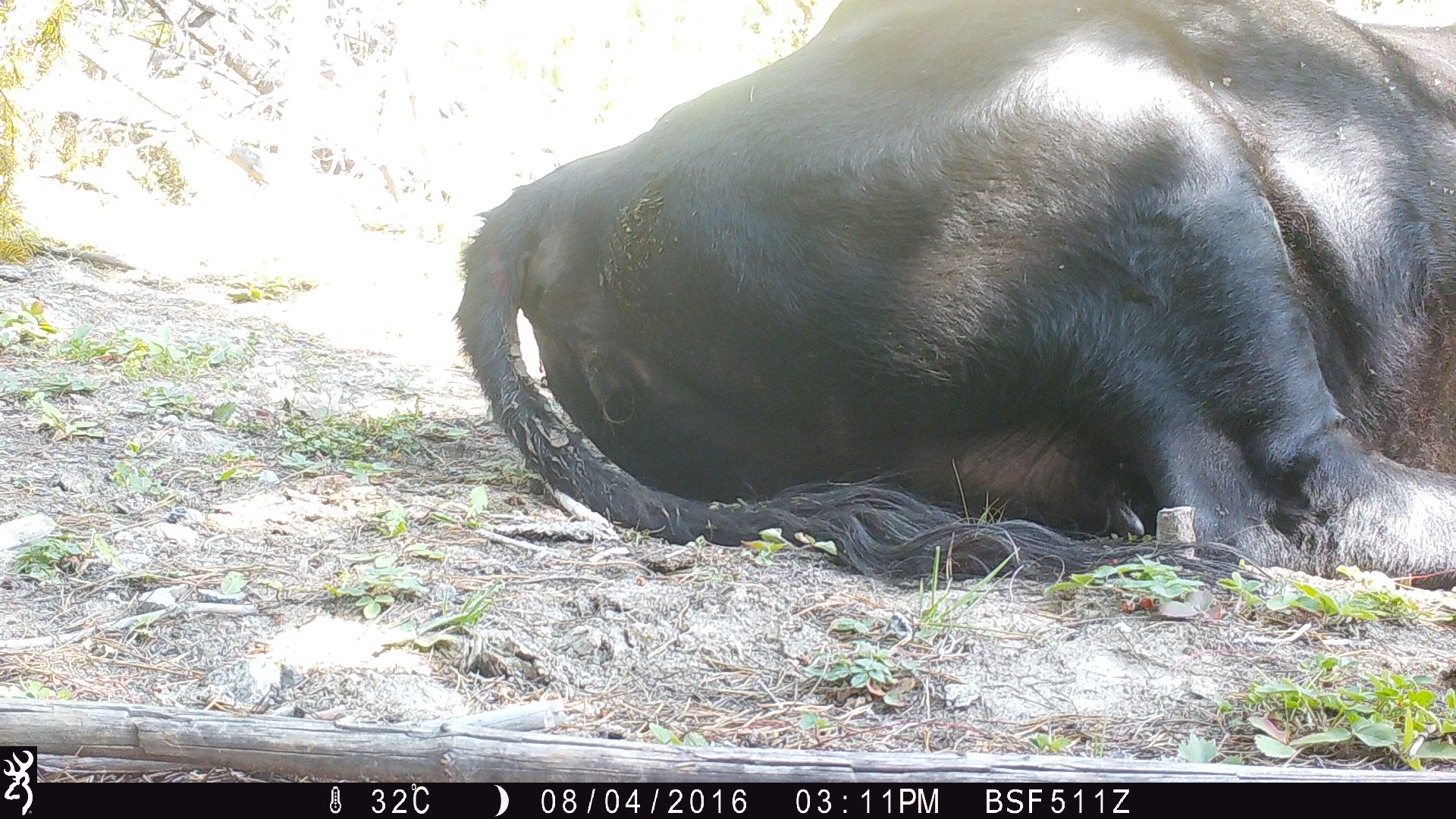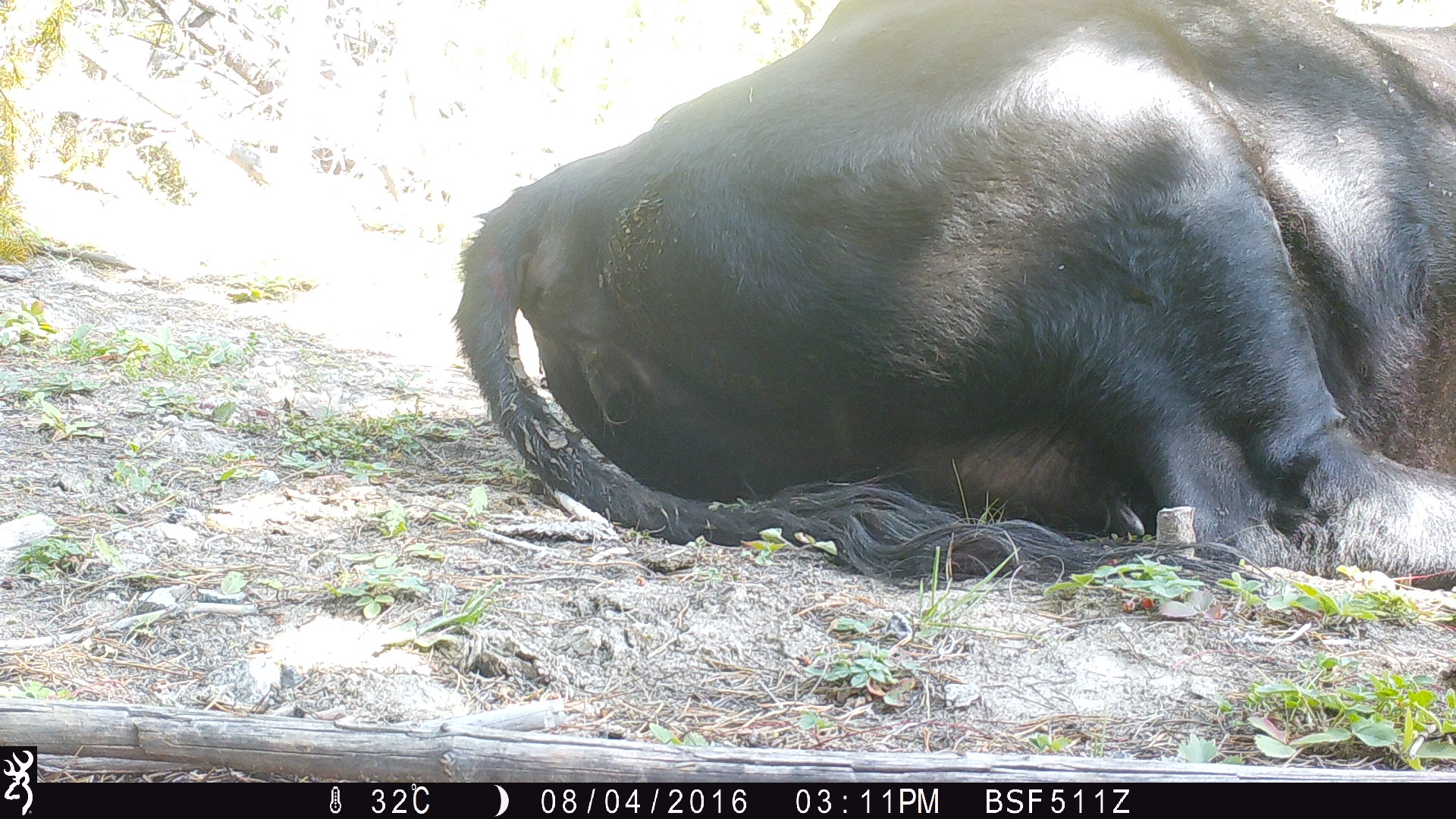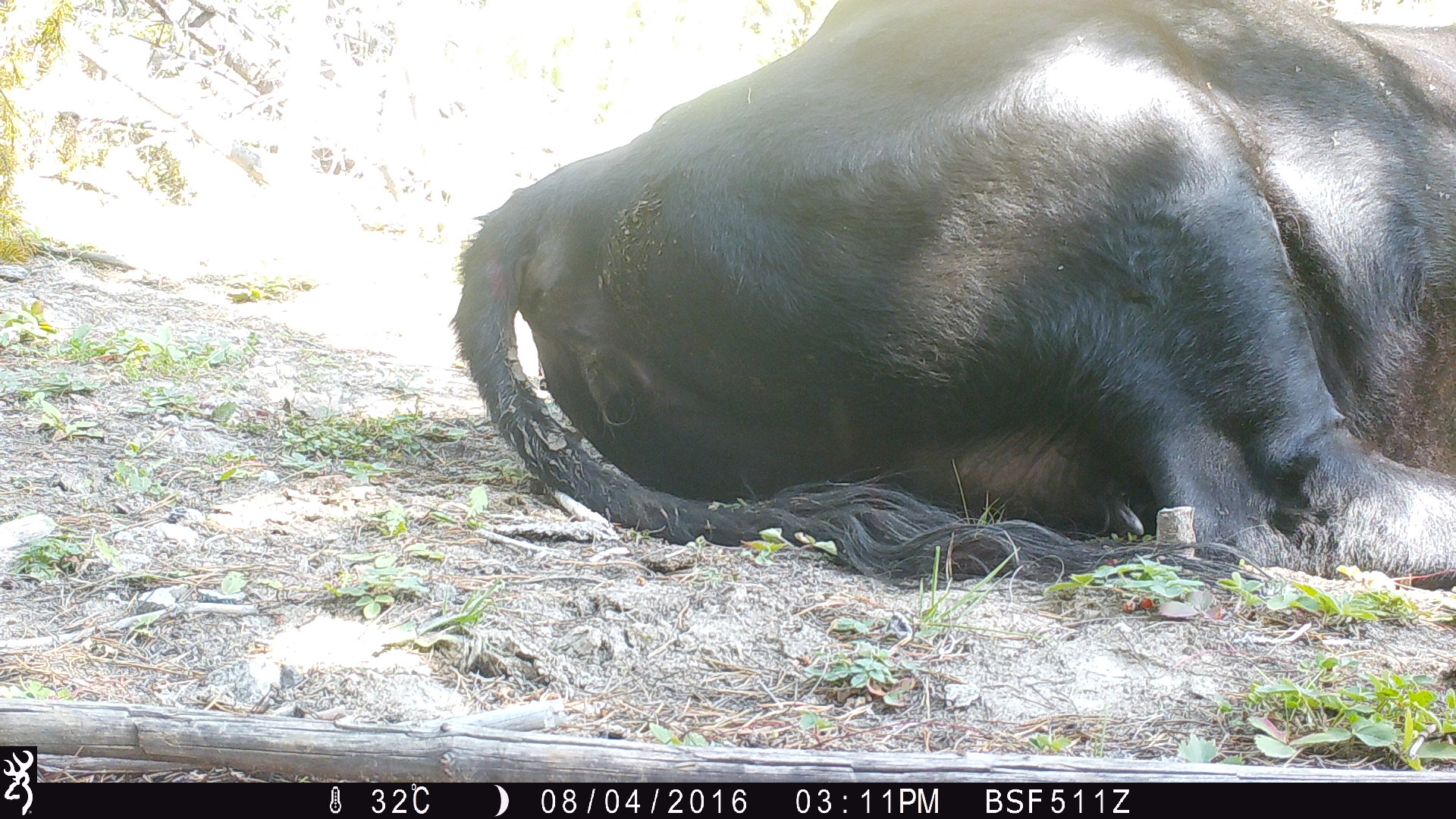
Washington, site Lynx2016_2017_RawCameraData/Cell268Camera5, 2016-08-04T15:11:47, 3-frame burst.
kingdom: Animalia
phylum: Chordata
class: Mammalia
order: Artiodactyla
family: Bovidae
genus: Bos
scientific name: Bos taurus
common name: domestic cattle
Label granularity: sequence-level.